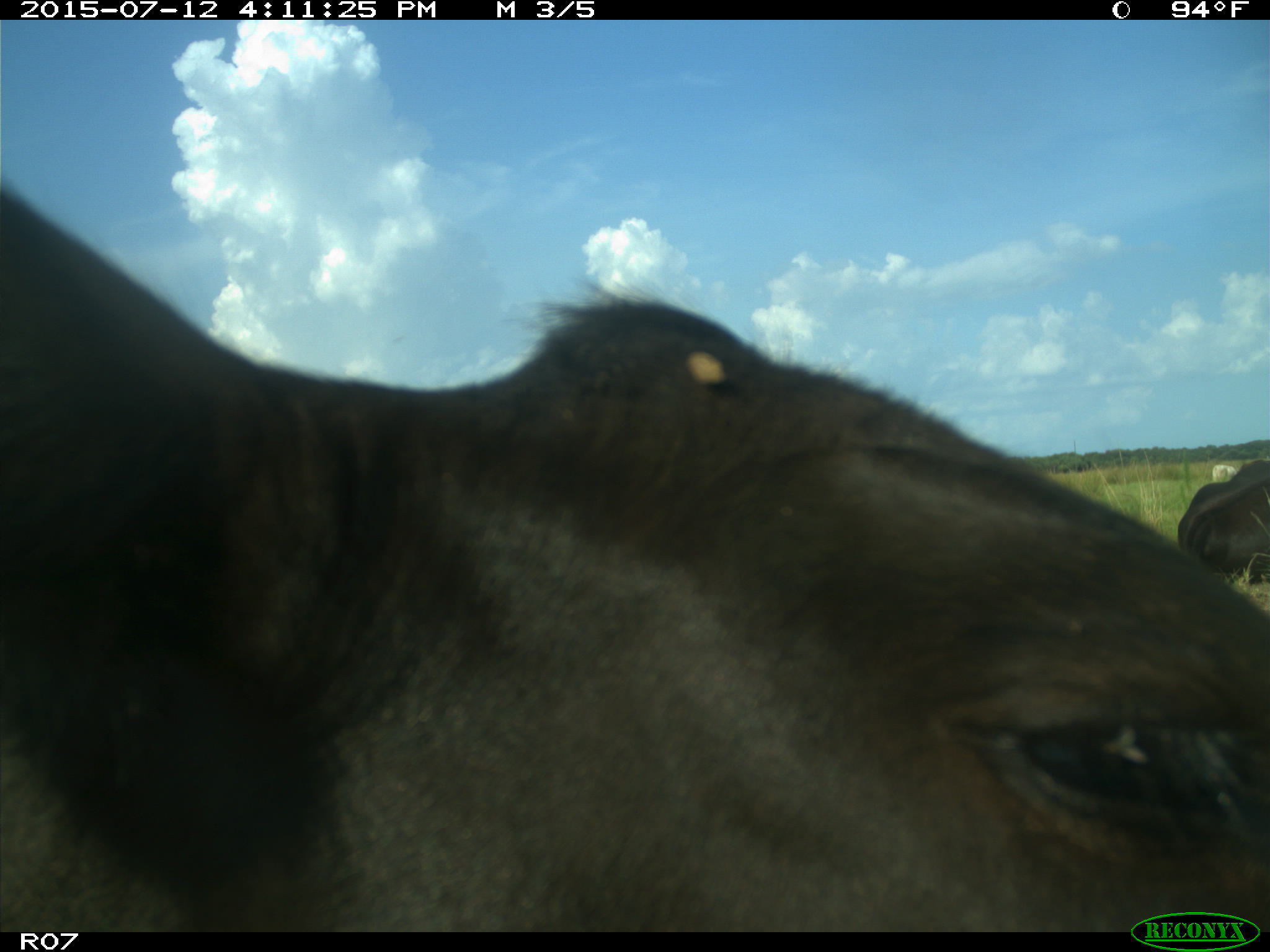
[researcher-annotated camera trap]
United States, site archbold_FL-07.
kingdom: Animalia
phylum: Chordata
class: Mammalia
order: Artiodactyla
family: Bovidae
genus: Bos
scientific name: Bos taurus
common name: domestic cow